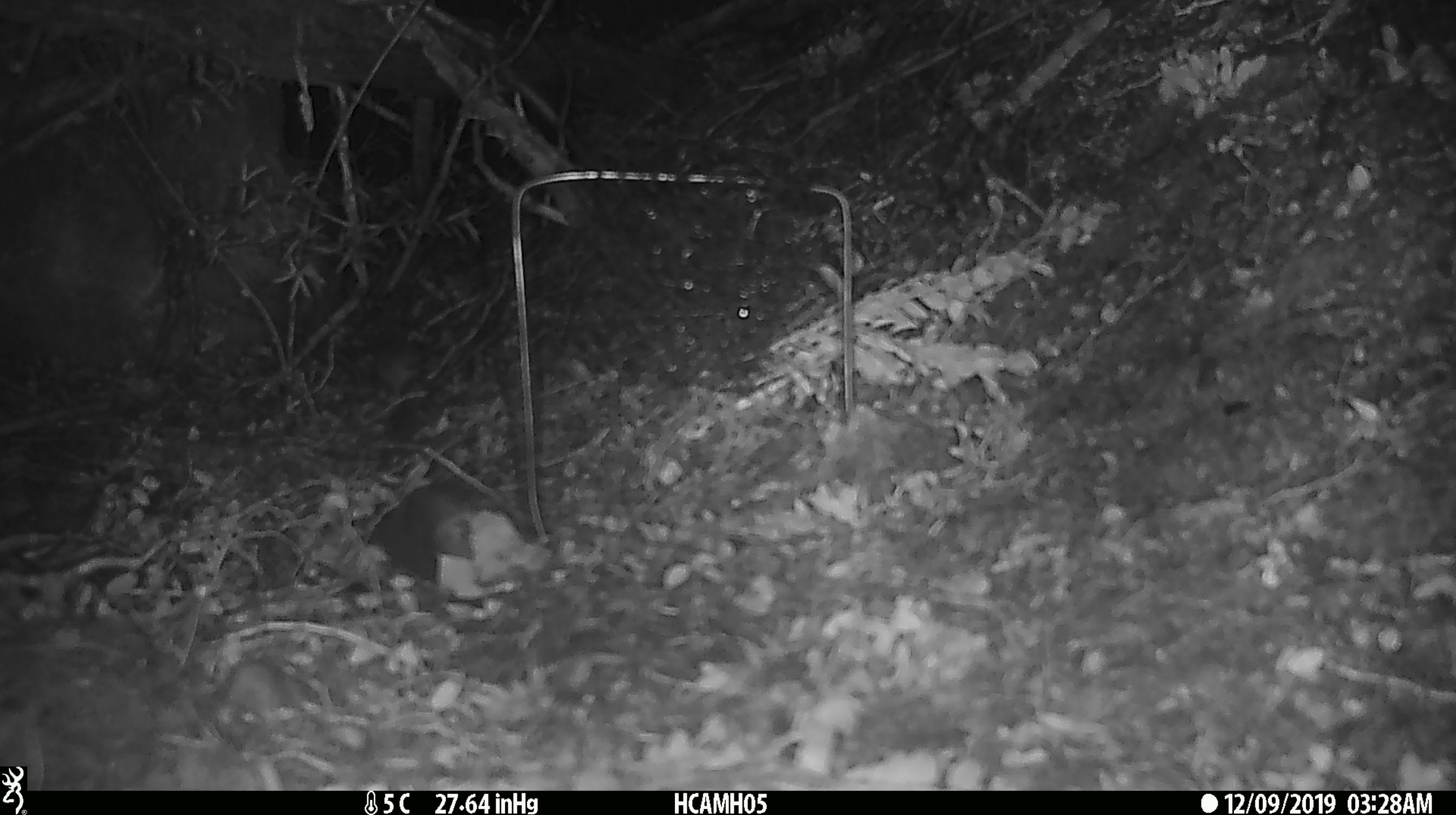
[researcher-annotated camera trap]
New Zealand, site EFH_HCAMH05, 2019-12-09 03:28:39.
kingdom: Animalia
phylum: Chordata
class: Mammalia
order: Rodentia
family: Muridae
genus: Mus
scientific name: Mus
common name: mouse